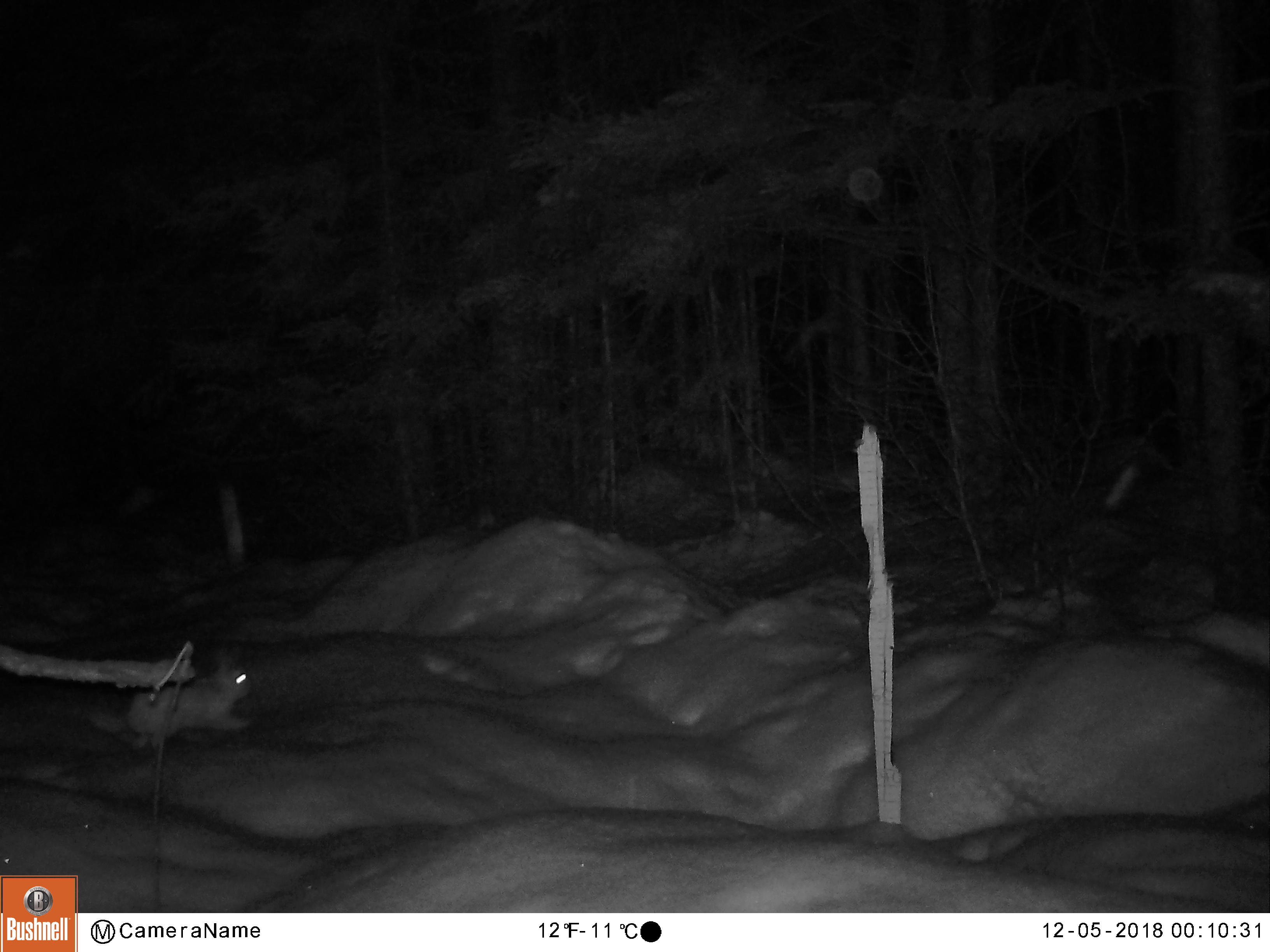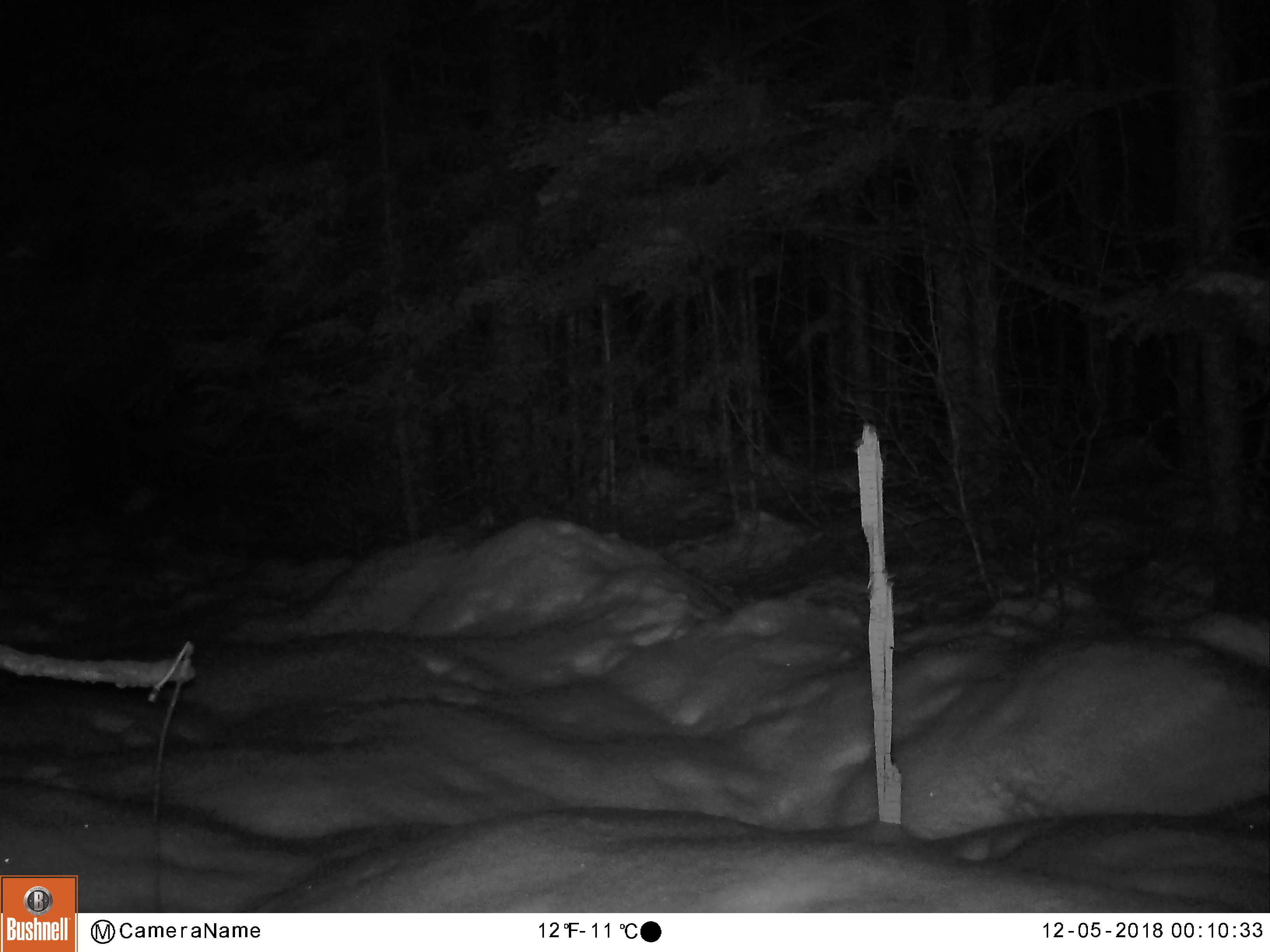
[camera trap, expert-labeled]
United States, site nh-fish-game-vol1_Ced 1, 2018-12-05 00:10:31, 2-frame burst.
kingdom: Animalia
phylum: Chordata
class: Mammalia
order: Lagomorpha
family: Leporidae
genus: Lepus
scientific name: Lepus americanus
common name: snowshoe hare